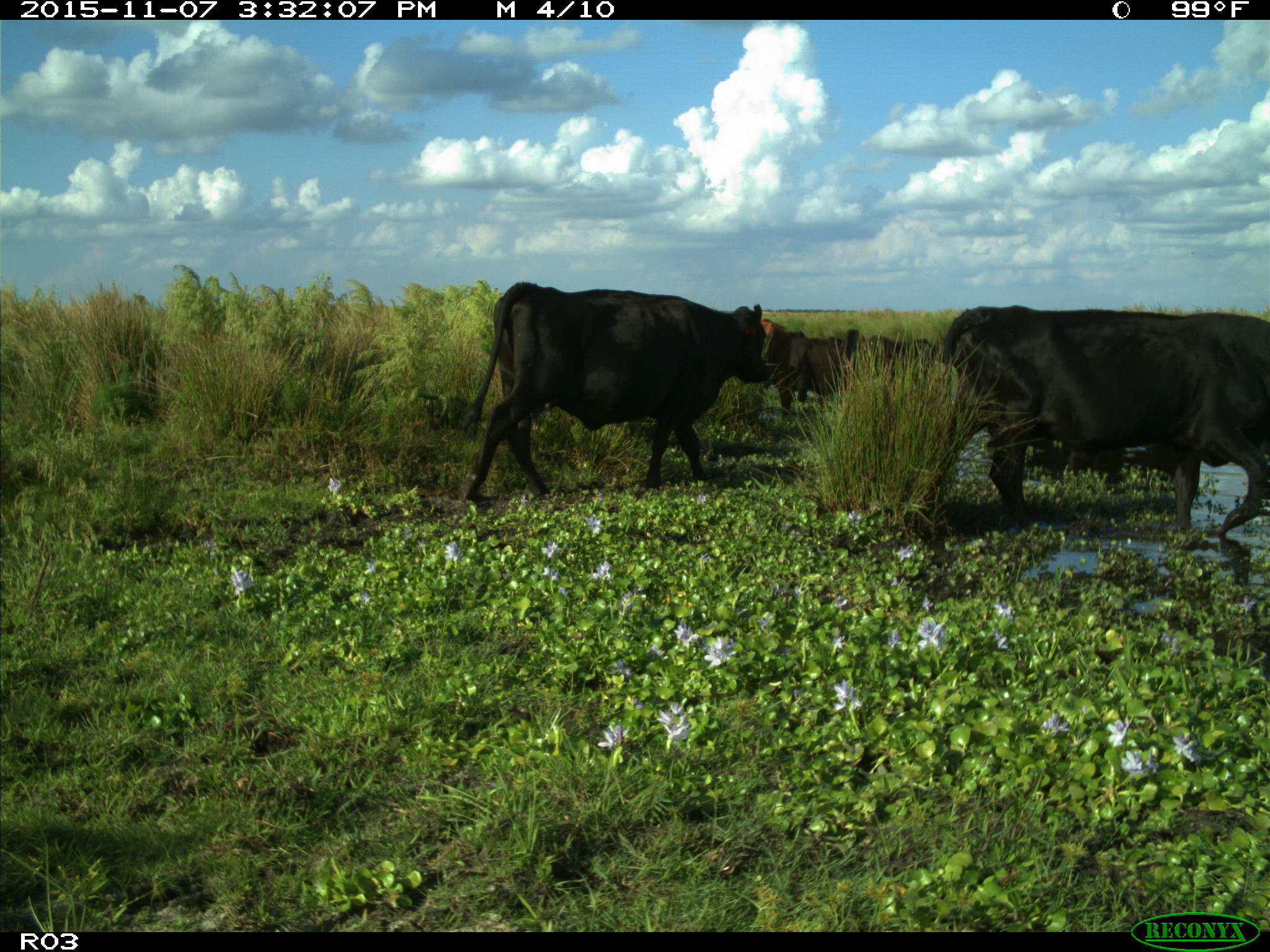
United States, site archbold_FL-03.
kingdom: Animalia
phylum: Chordata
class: Mammalia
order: Artiodactyla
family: Bovidae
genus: Bos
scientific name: Bos taurus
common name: domestic cow